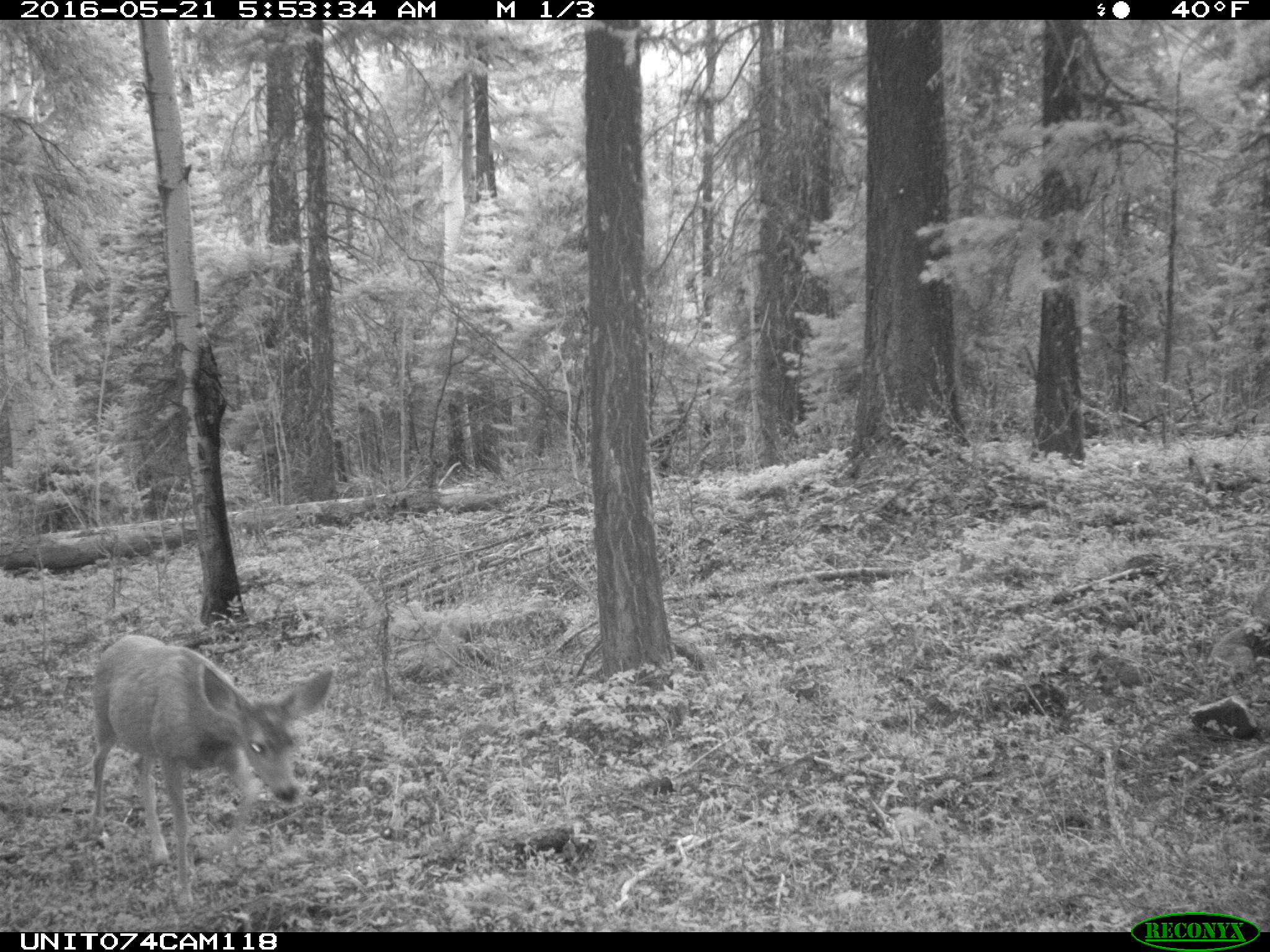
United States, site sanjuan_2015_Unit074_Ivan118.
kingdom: Animalia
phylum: Chordata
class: Mammalia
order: Artiodactyla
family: Cervidae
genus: Odocoileus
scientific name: Odocoileus hemionus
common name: mule deer